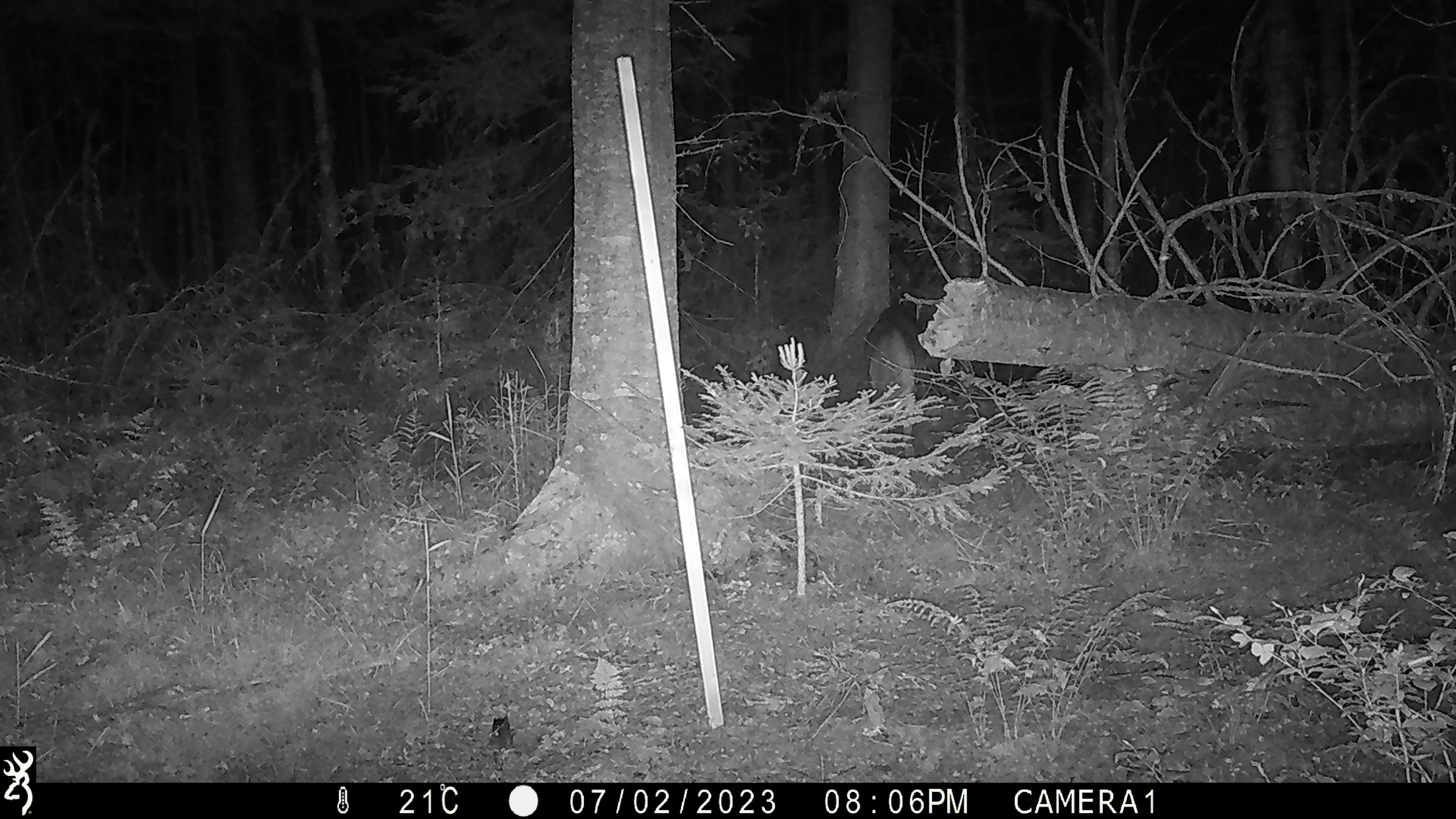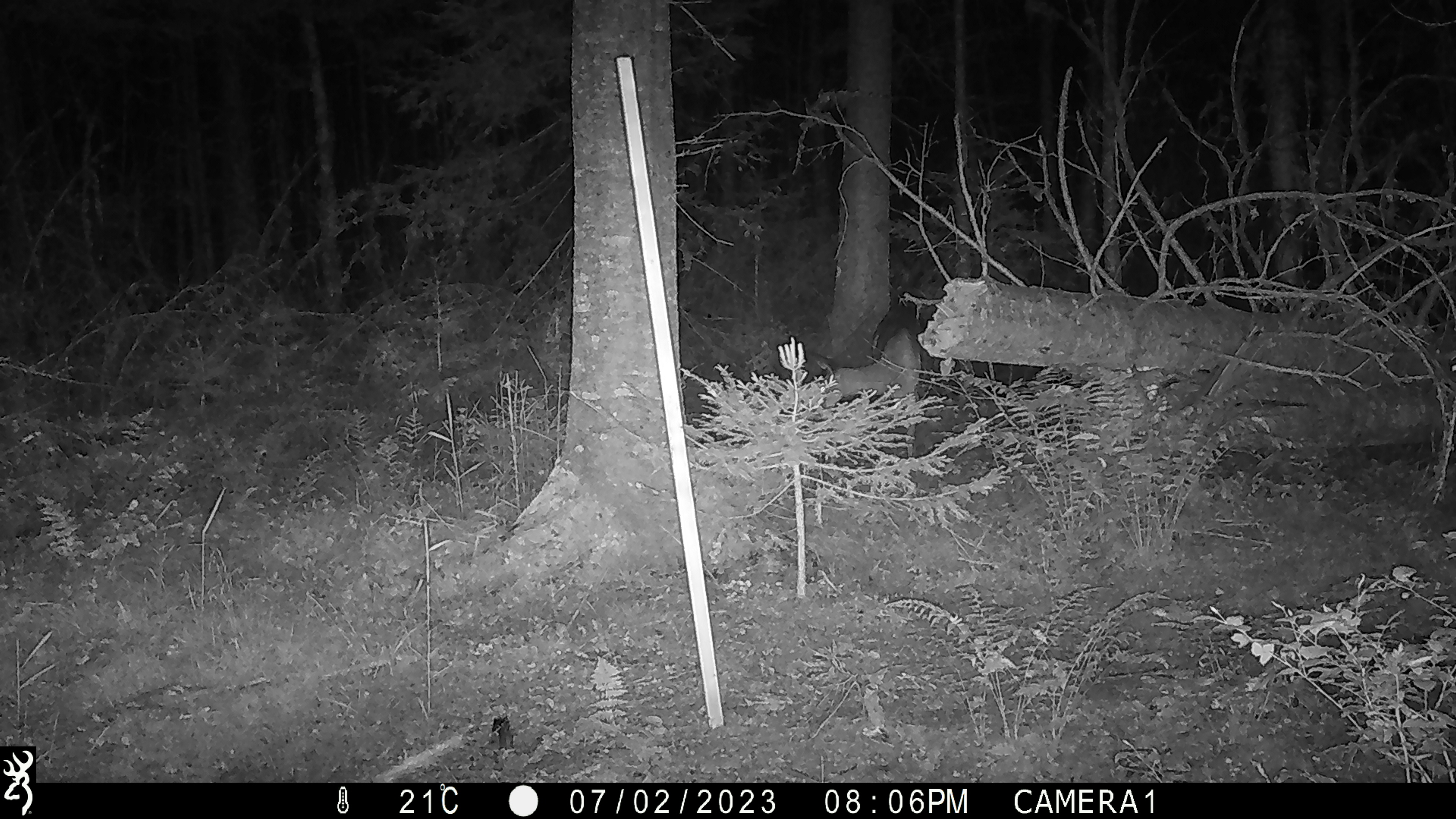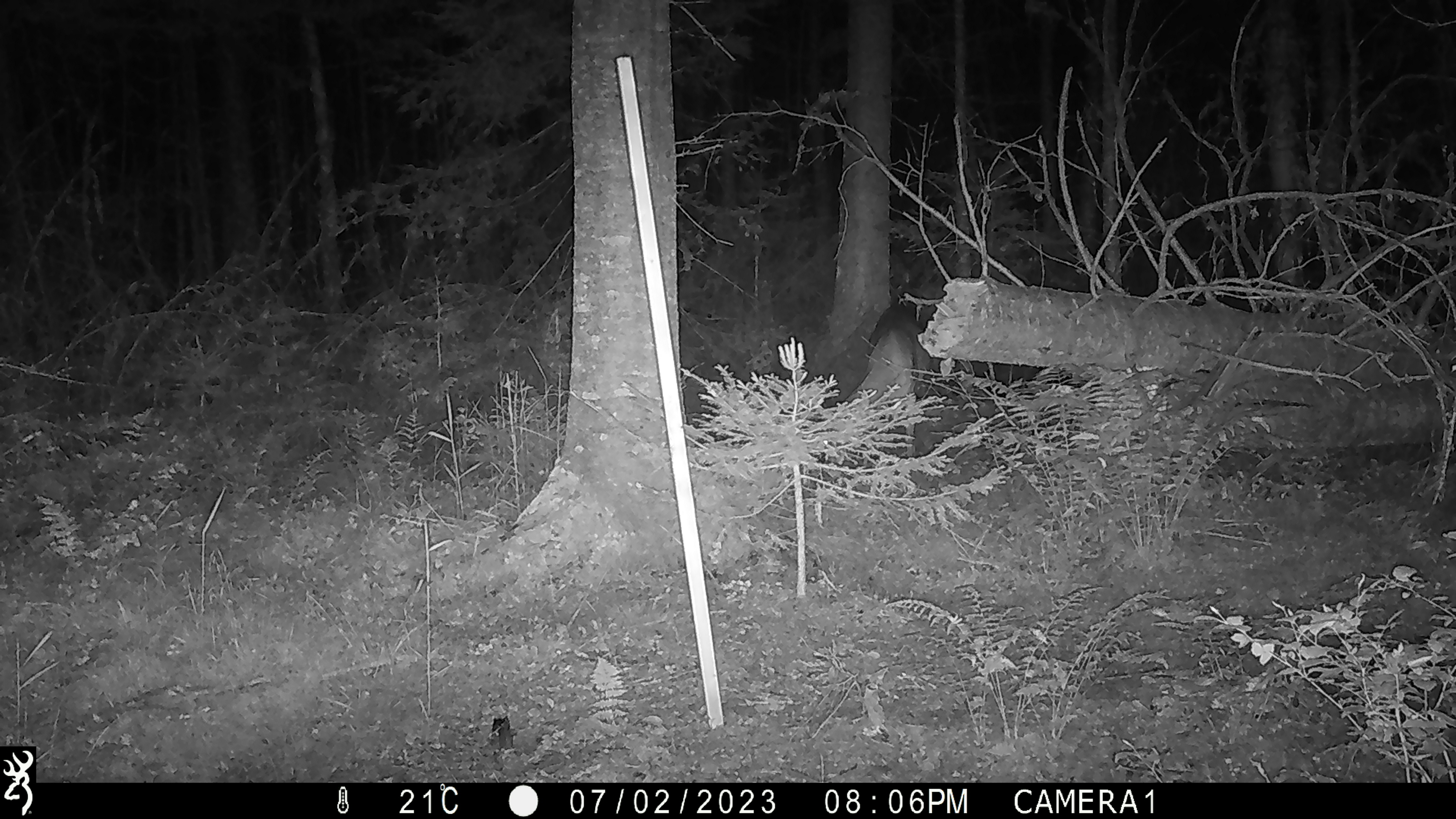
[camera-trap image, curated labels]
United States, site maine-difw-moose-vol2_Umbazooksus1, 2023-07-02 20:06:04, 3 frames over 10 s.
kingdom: Animalia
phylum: Chordata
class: Mammalia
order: Artiodactyla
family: Cervidae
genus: Odocoileus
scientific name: Odocoileus virginianus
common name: white-tailed deer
White-tailed deer (Odocoileus virginianus).